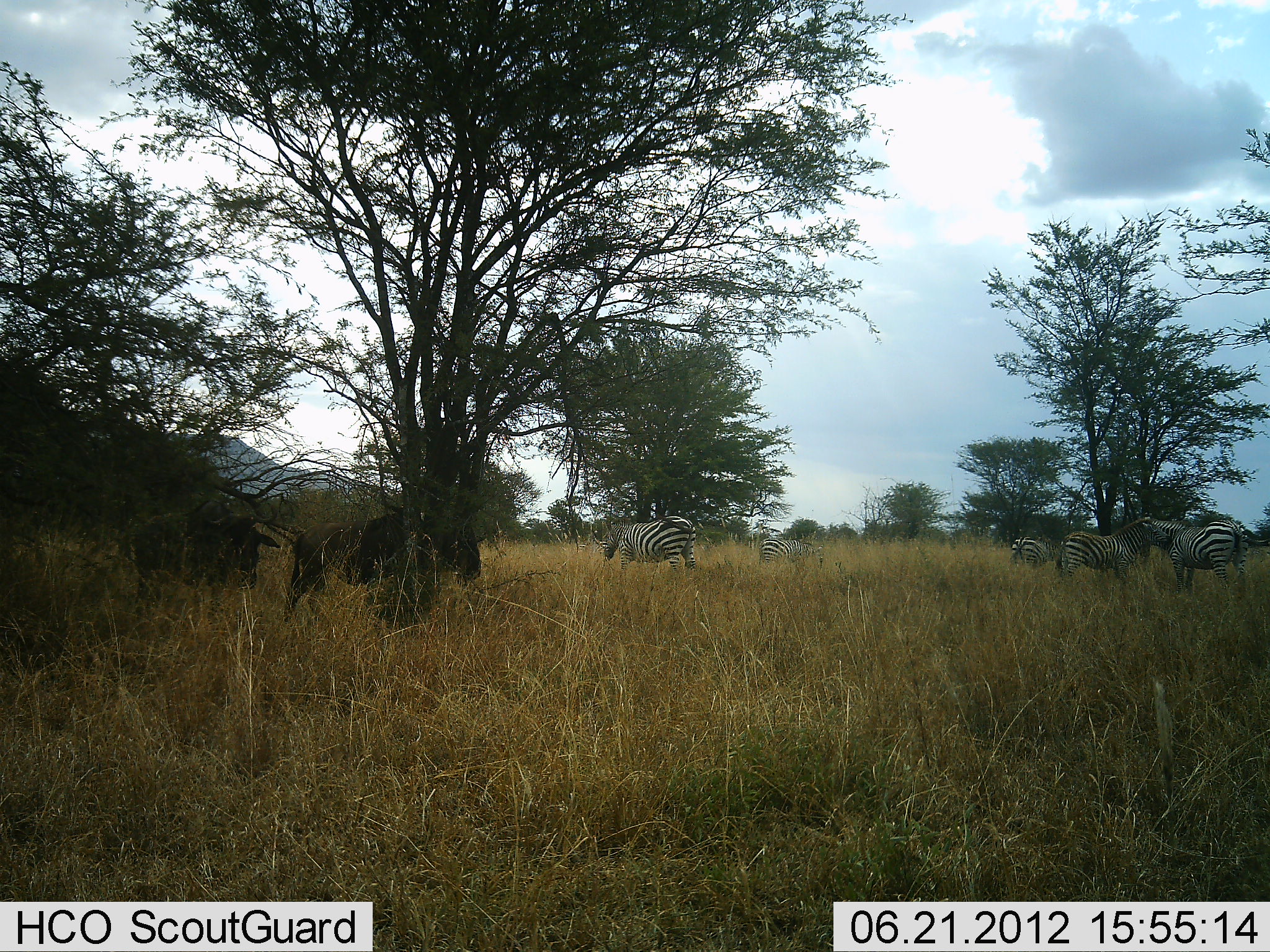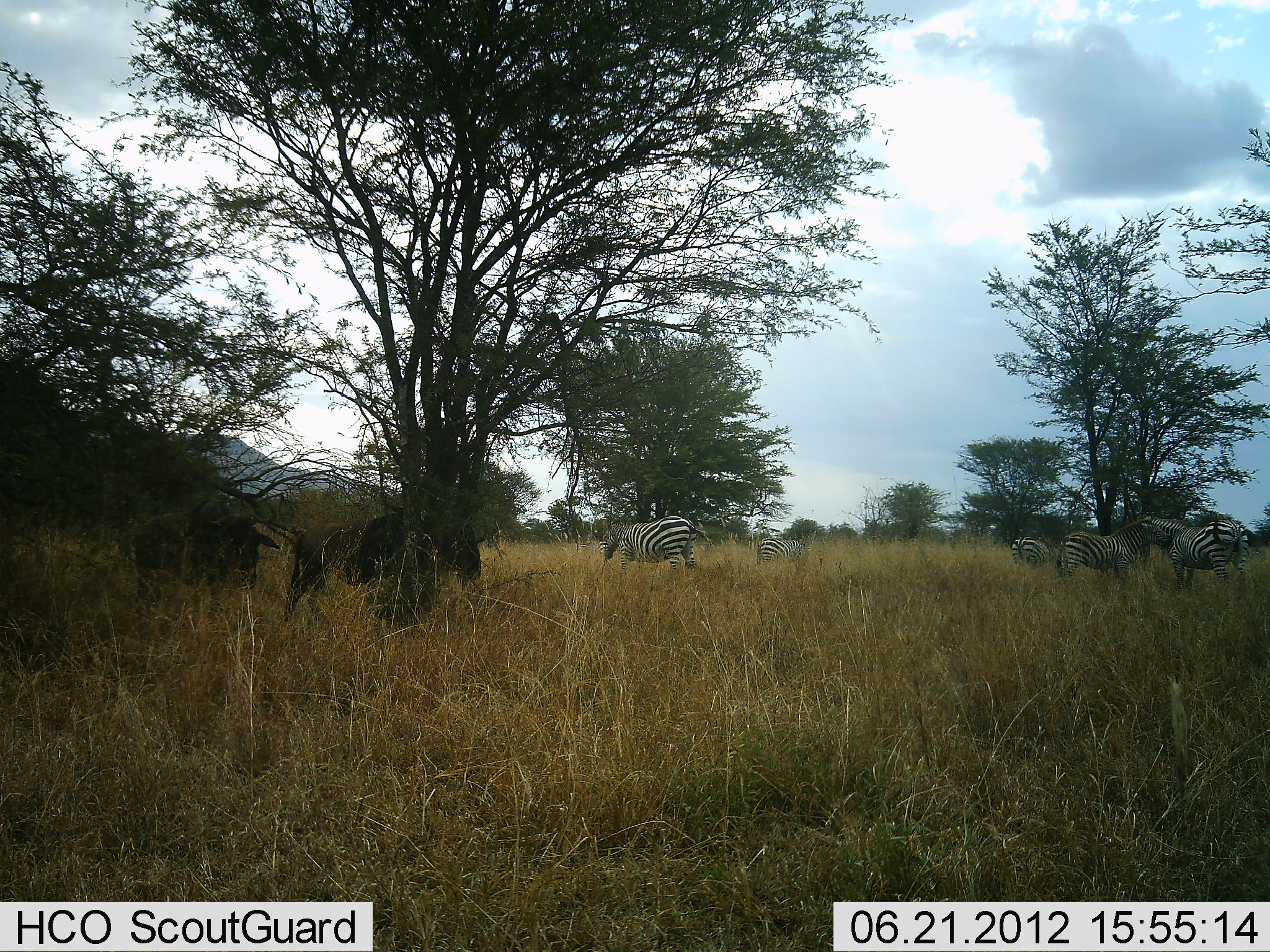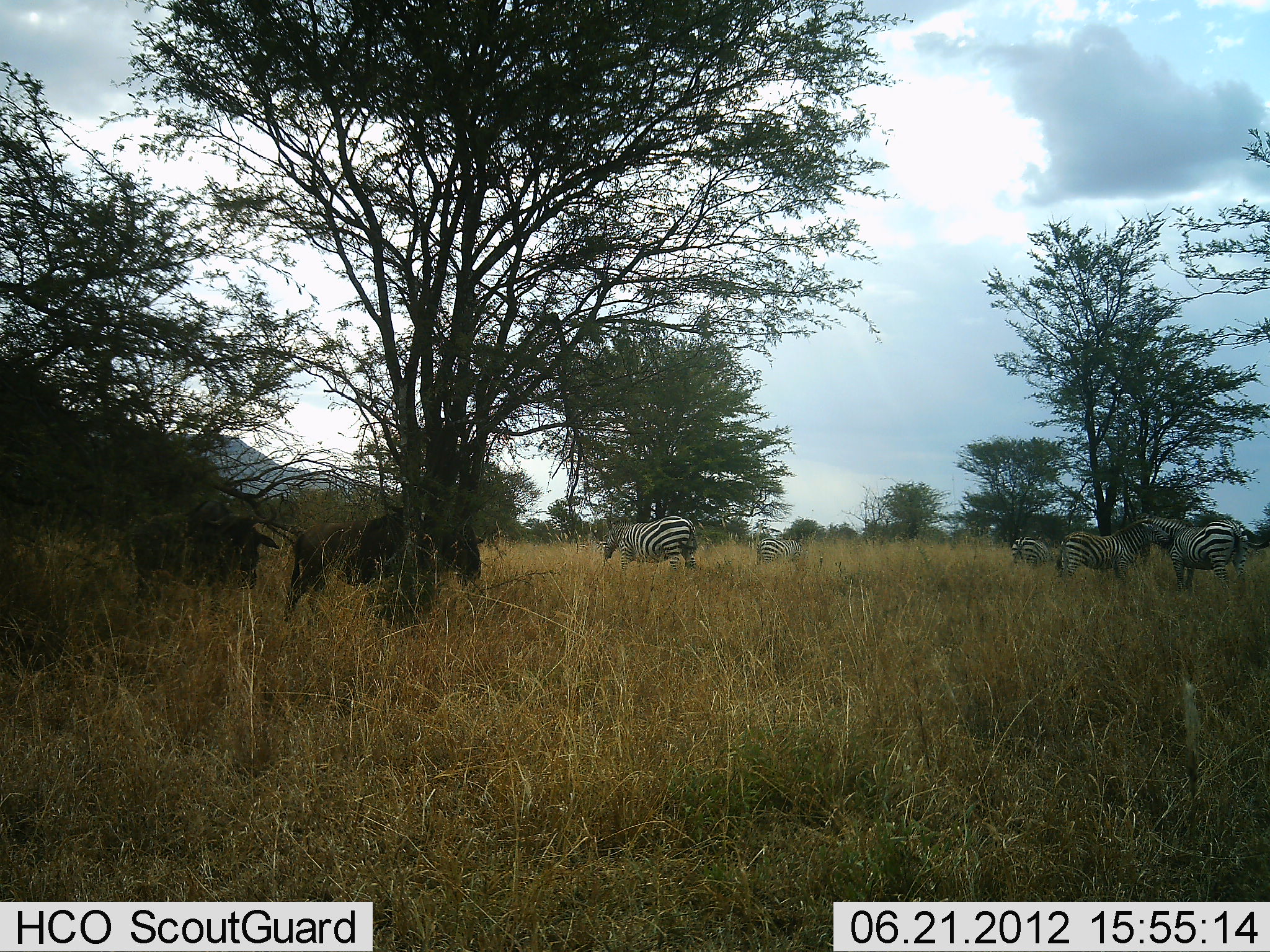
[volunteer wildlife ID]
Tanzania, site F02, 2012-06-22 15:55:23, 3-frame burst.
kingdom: Animalia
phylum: Chordata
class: Mammalia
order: Perissodactyla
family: Equidae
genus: Equus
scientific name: Equus quagga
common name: plains zebra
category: zebra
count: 5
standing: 47%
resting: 0%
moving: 0%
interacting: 20%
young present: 7%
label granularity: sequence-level